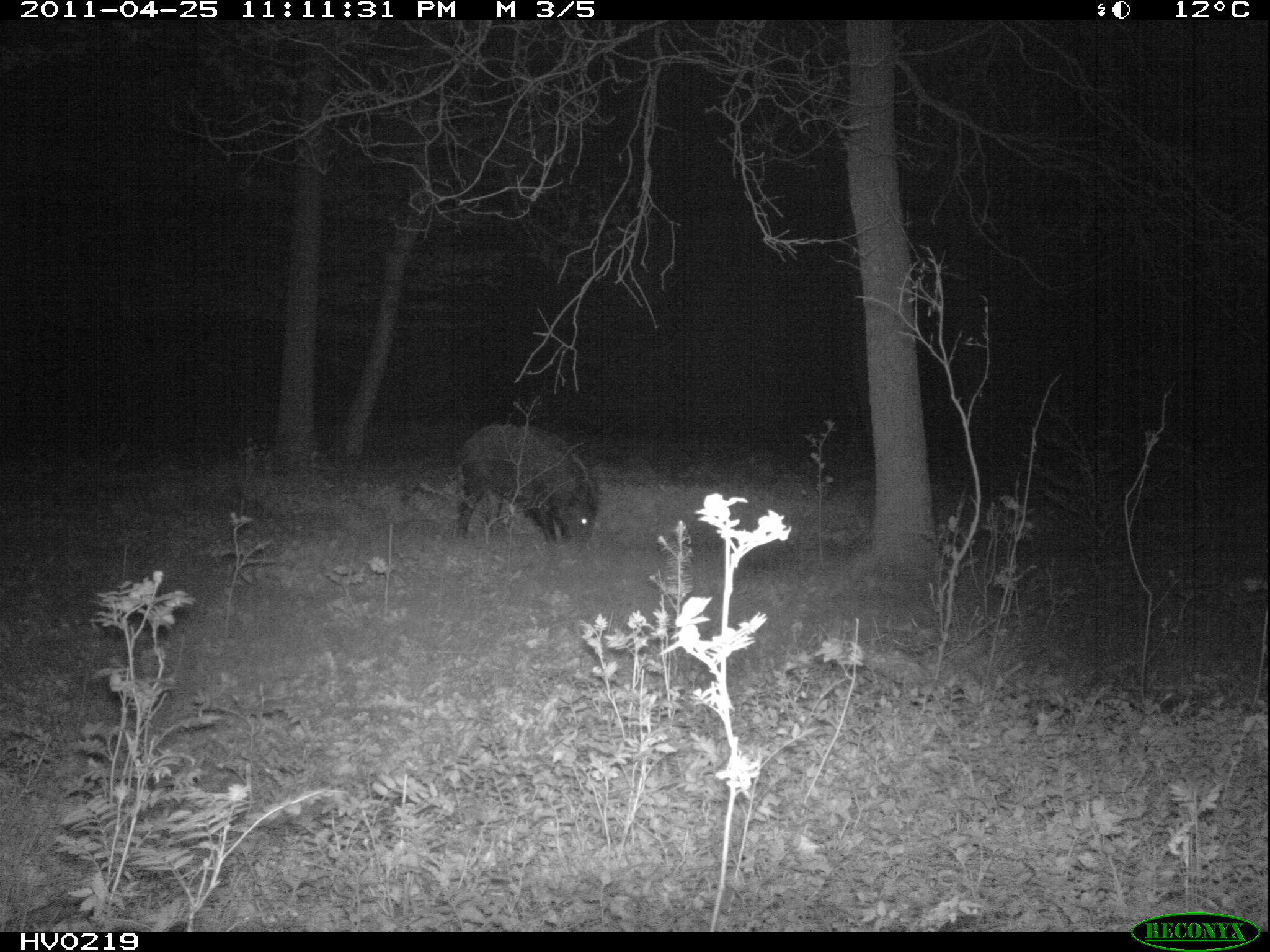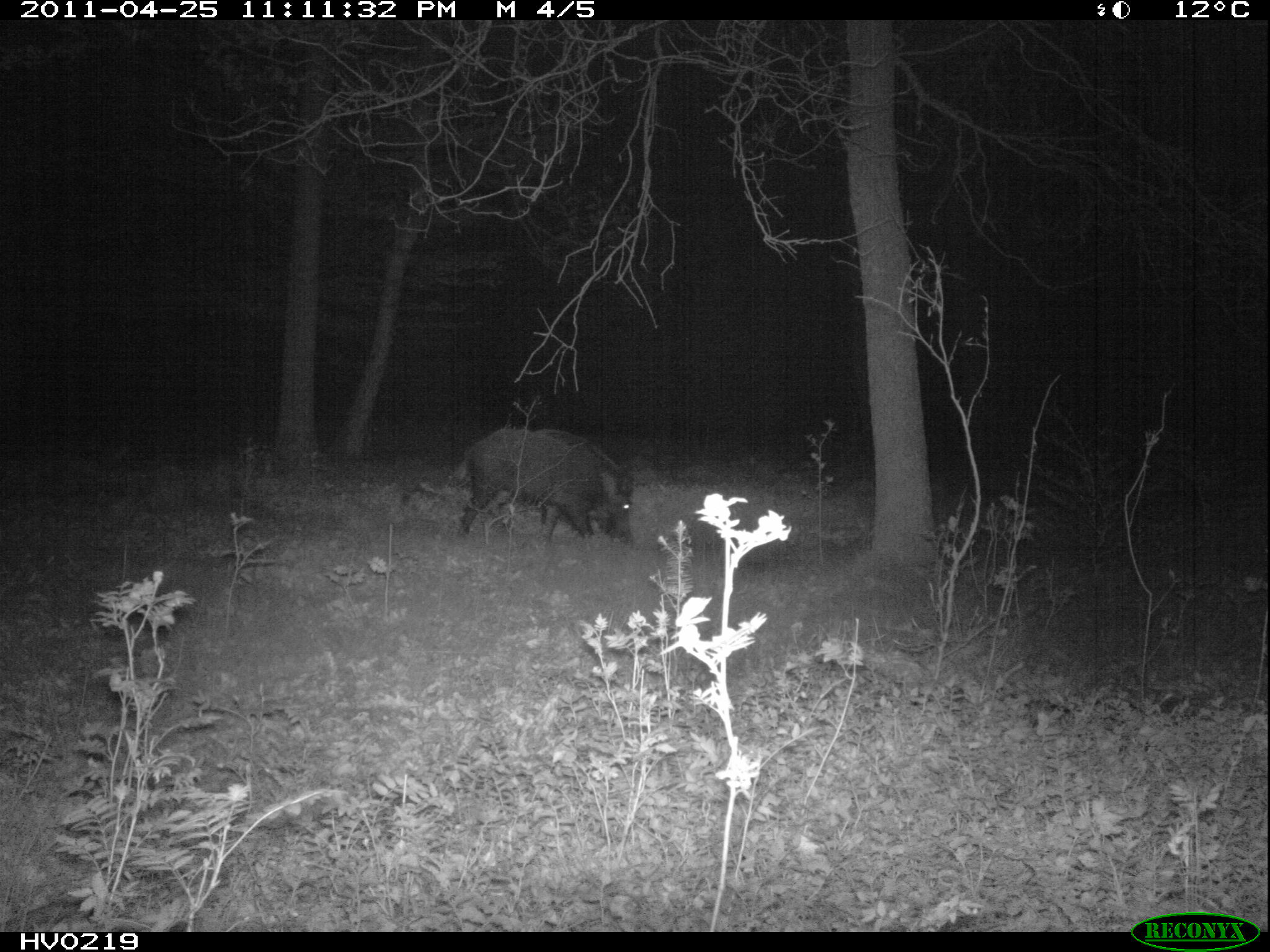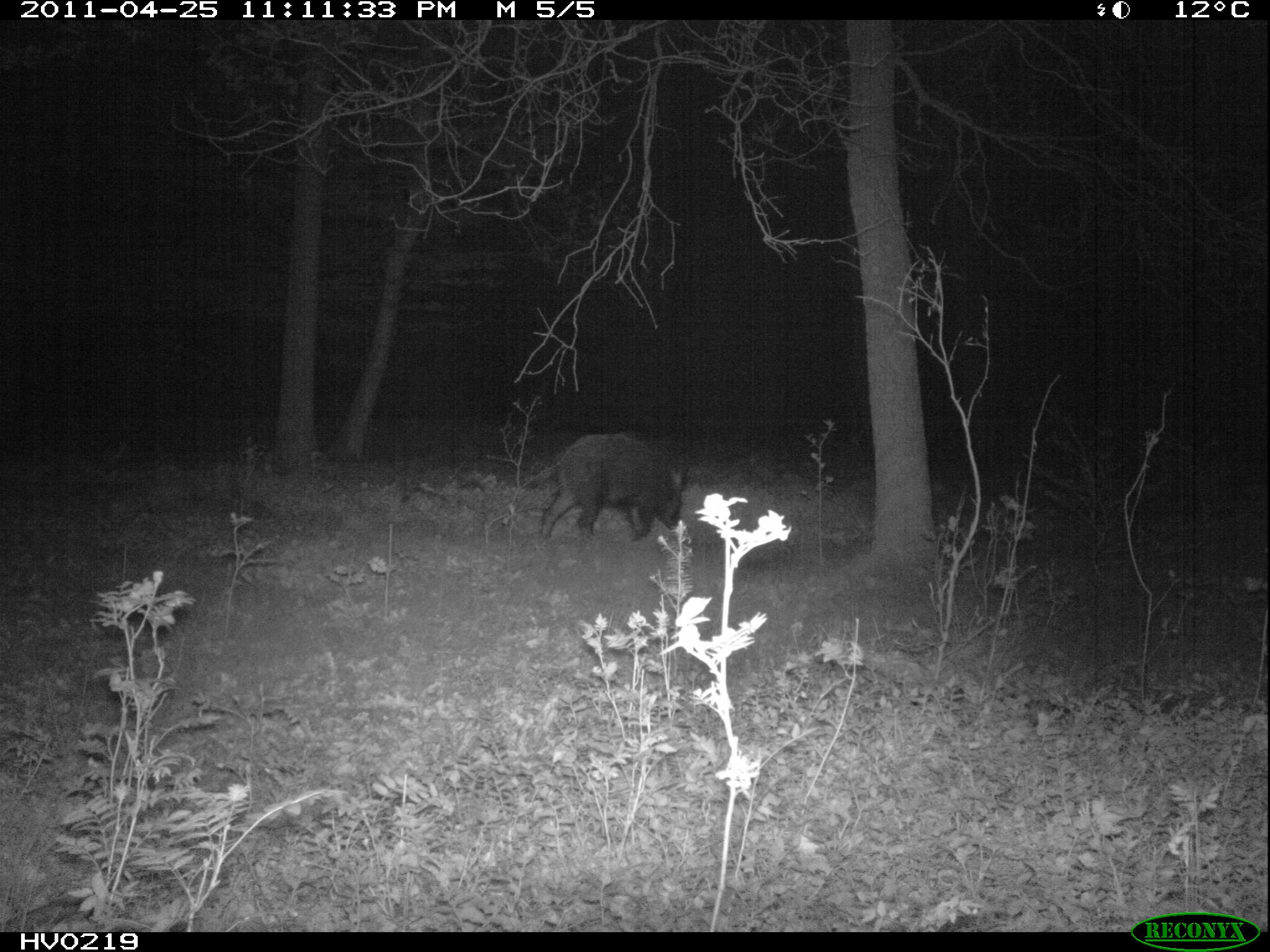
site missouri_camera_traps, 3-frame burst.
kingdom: Animalia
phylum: Chordata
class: Mammalia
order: Artiodactyla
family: Suidae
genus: Sus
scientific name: Sus scrofa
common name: wild boar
Wild boar (Sus scrofa). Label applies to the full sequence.